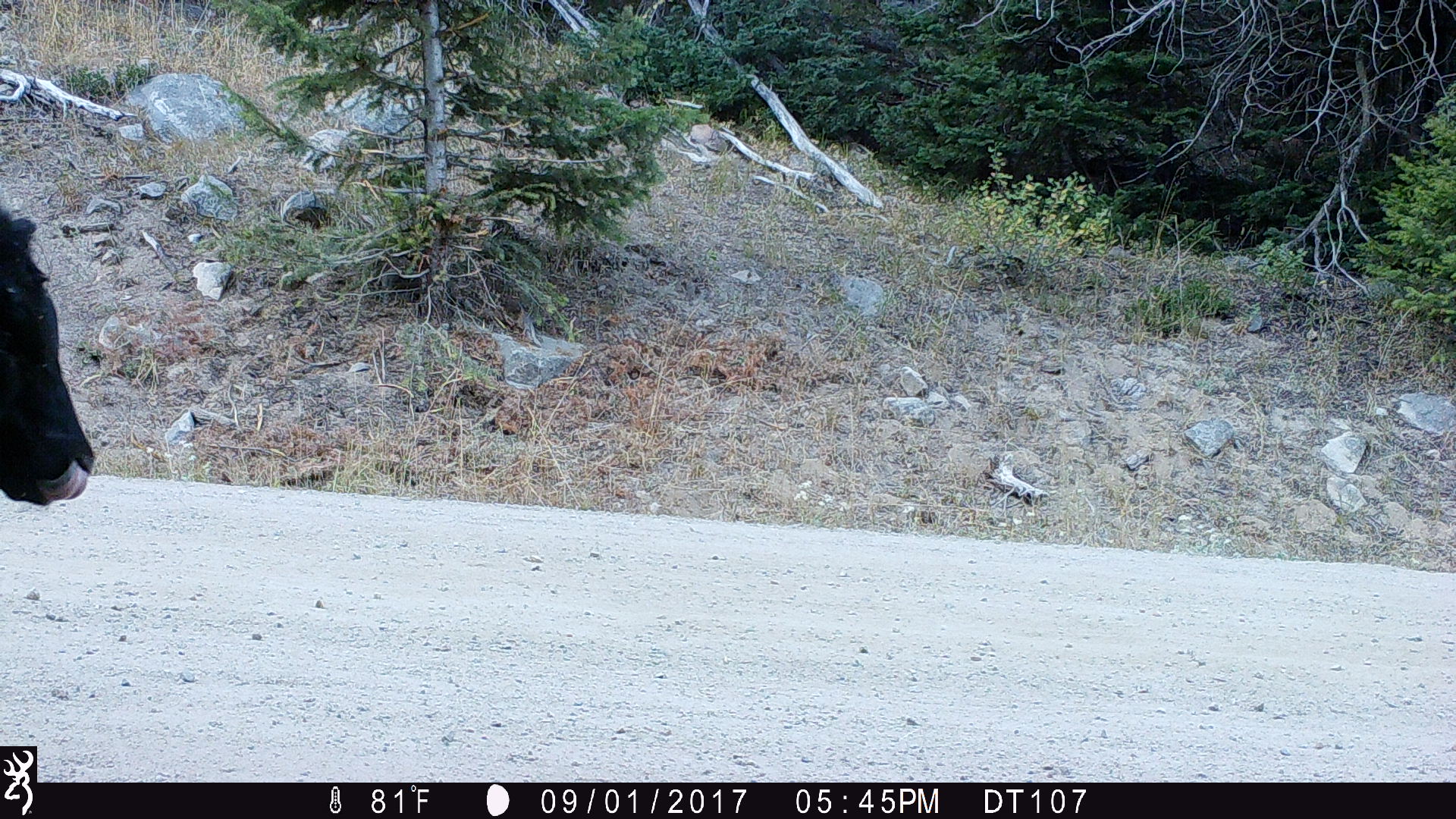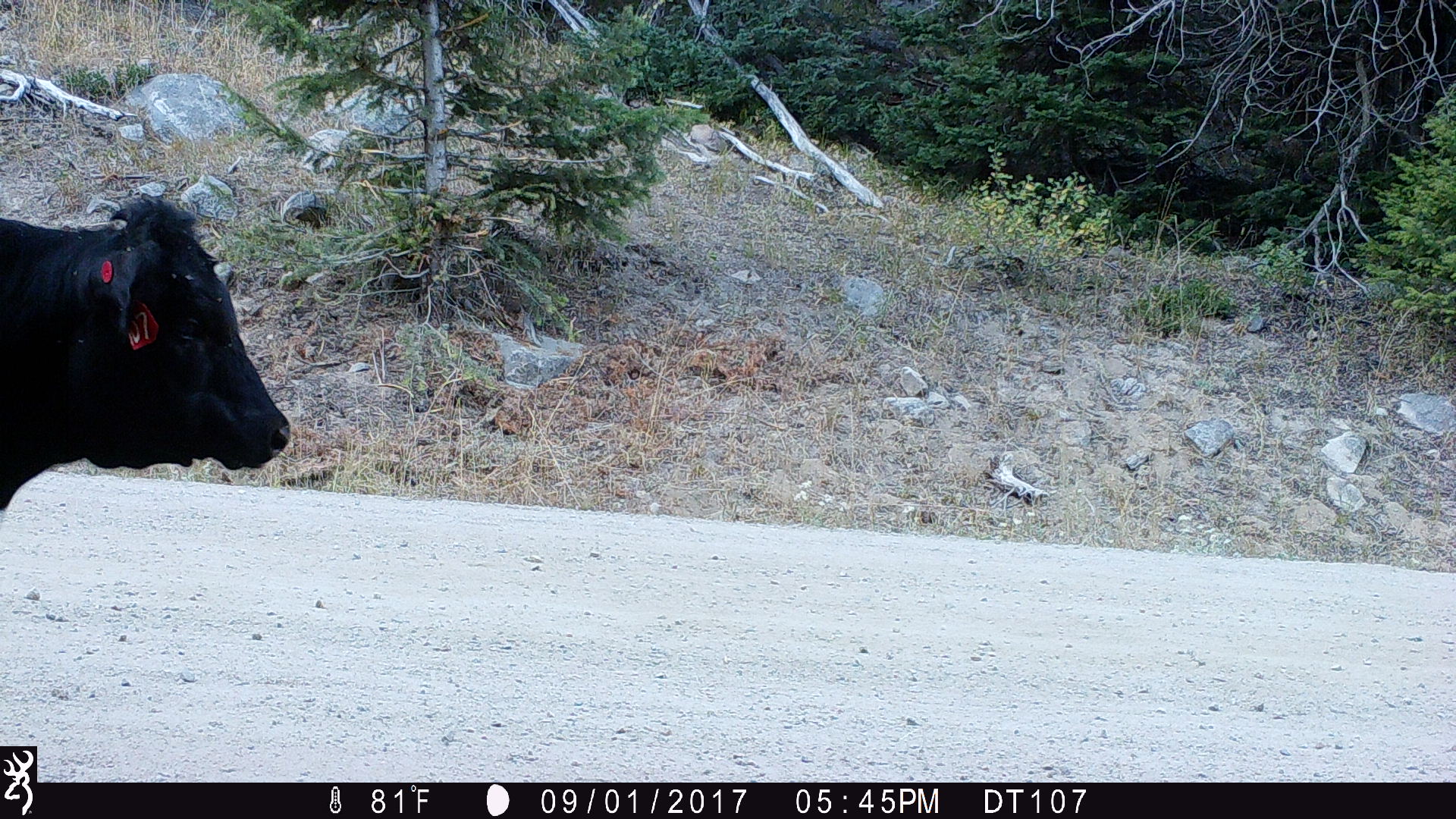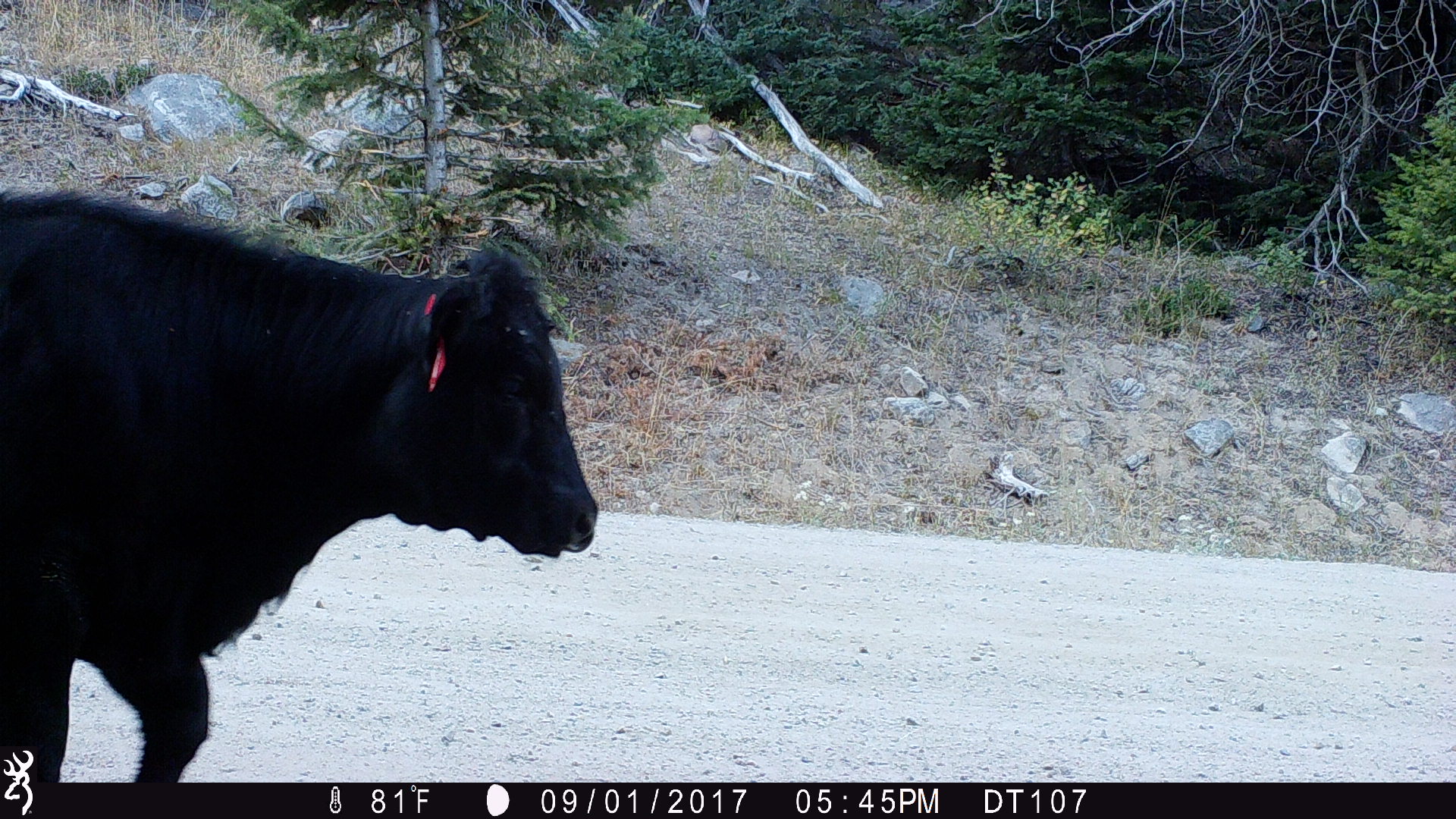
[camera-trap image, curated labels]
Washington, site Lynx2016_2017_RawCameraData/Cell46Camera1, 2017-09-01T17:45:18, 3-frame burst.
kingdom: Animalia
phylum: Chordata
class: Mammalia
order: Artiodactyla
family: Bovidae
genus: Bos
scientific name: Bos taurus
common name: domestic cattle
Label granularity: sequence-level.